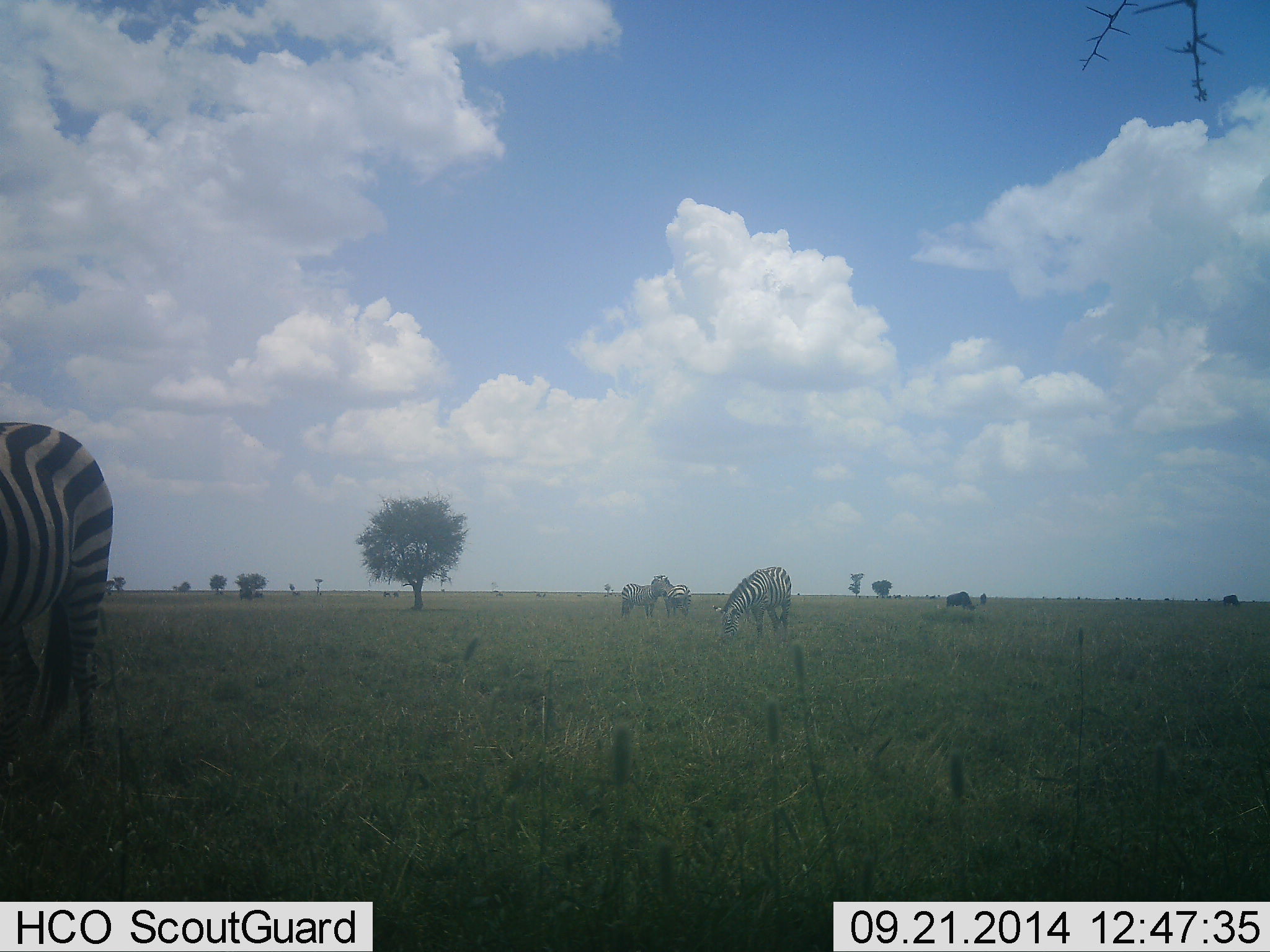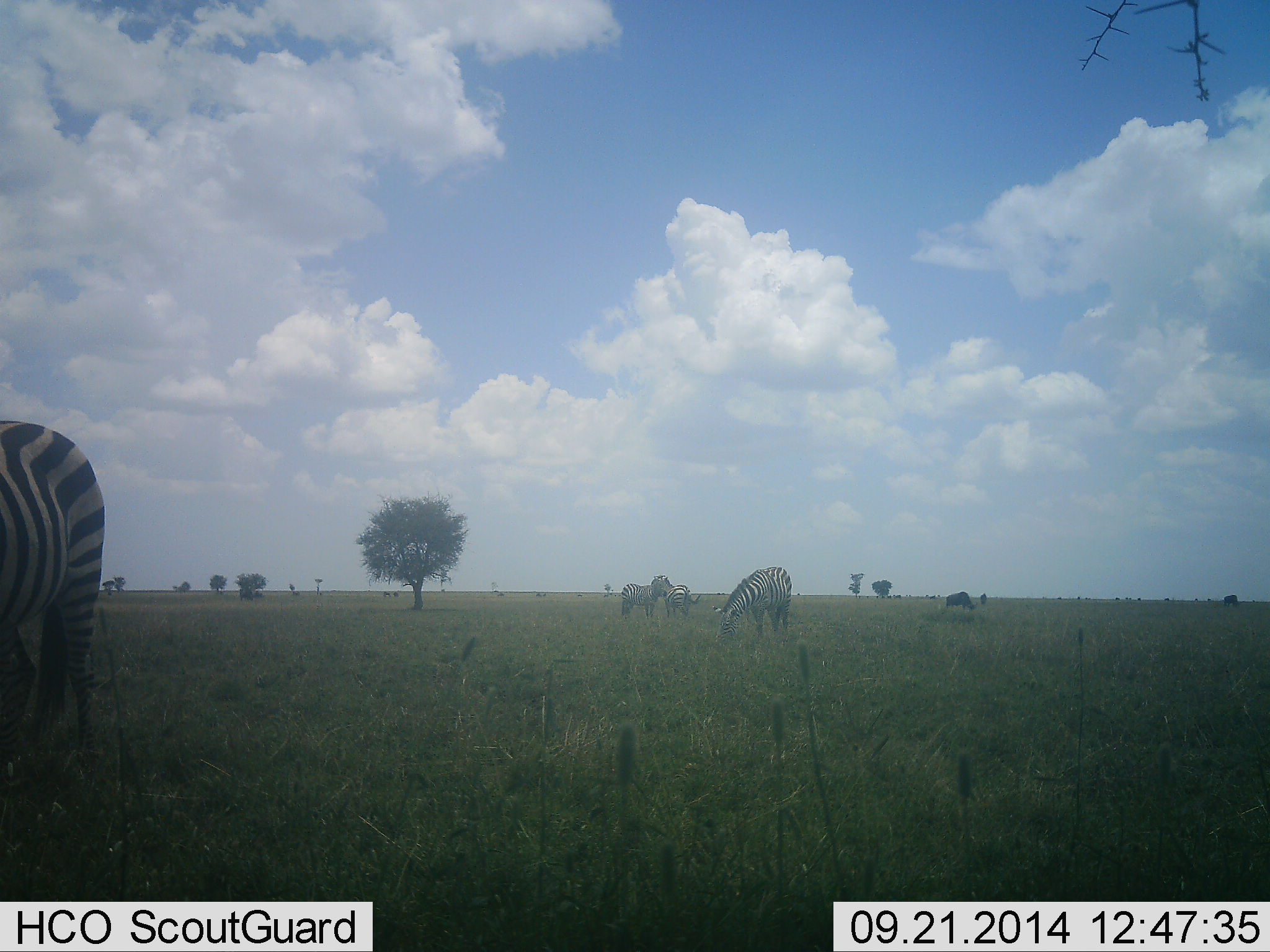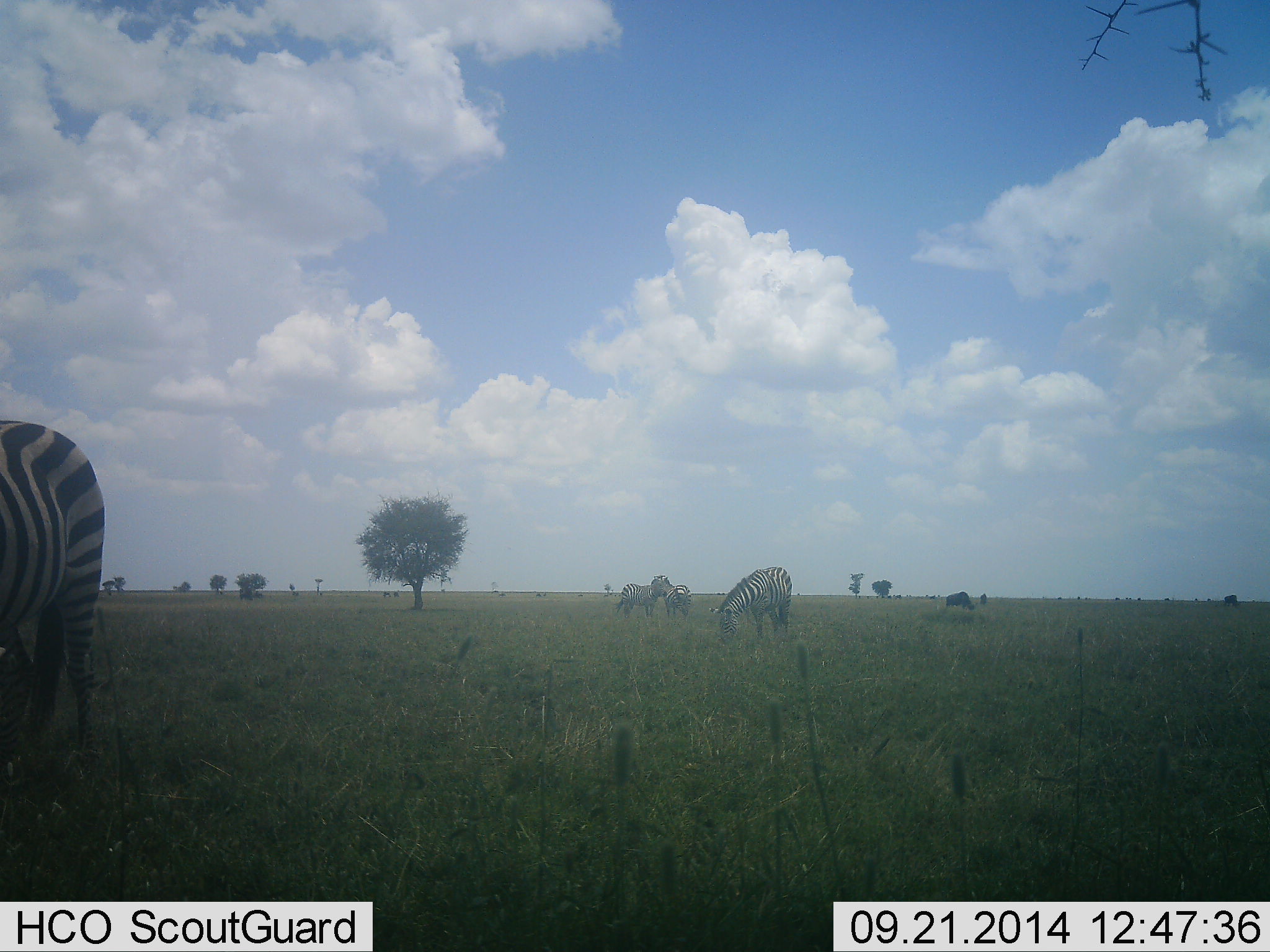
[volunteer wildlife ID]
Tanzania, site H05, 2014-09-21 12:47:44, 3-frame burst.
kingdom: Animalia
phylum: Chordata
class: Mammalia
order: Perissodactyla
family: Equidae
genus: Equus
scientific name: Equus quagga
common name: plains zebra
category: zebra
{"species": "zebra (plains zebra) (Equus quagga)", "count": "4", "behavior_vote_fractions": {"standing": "67%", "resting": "0%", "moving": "0%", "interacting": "7%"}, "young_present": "0%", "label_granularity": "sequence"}